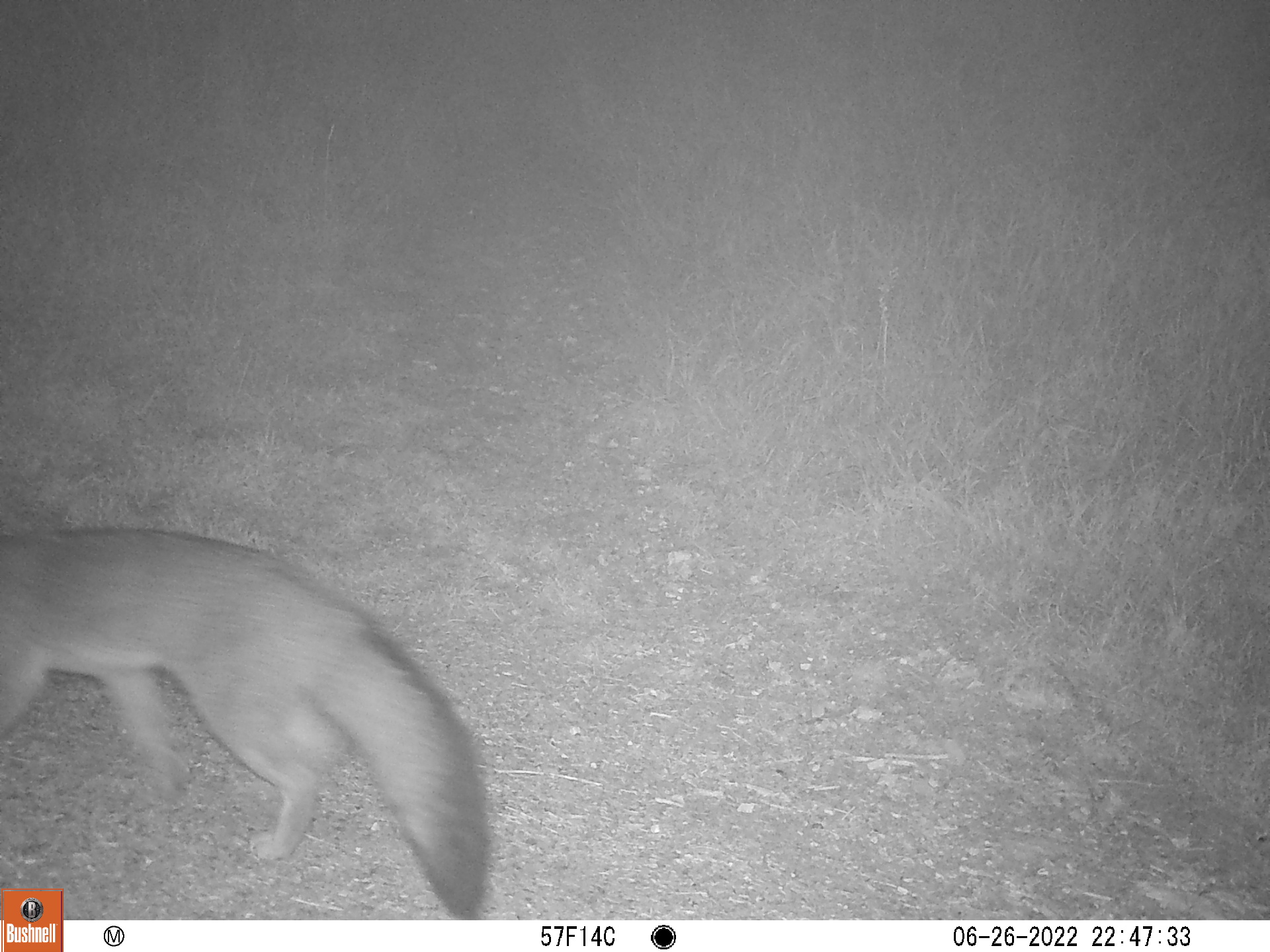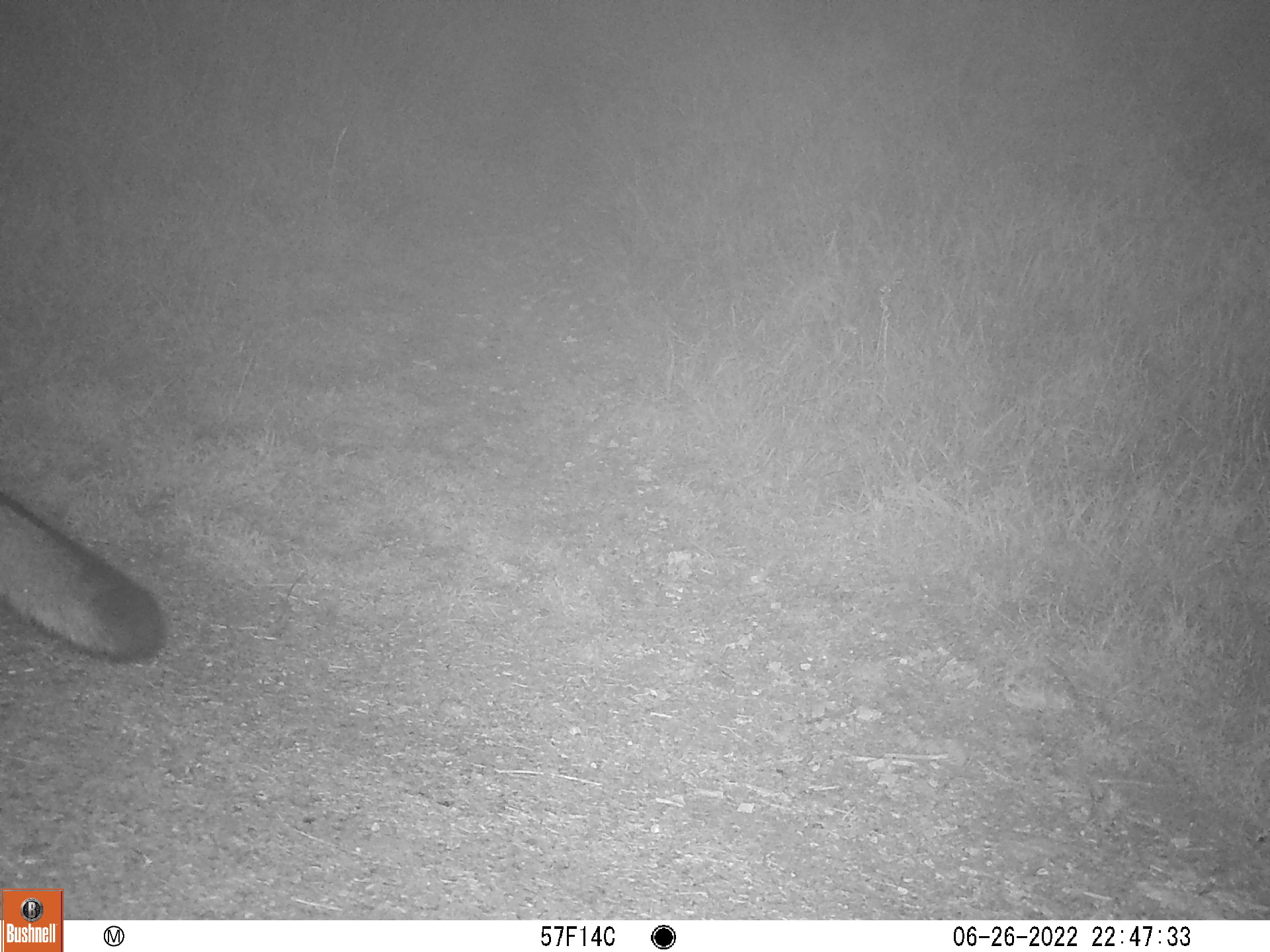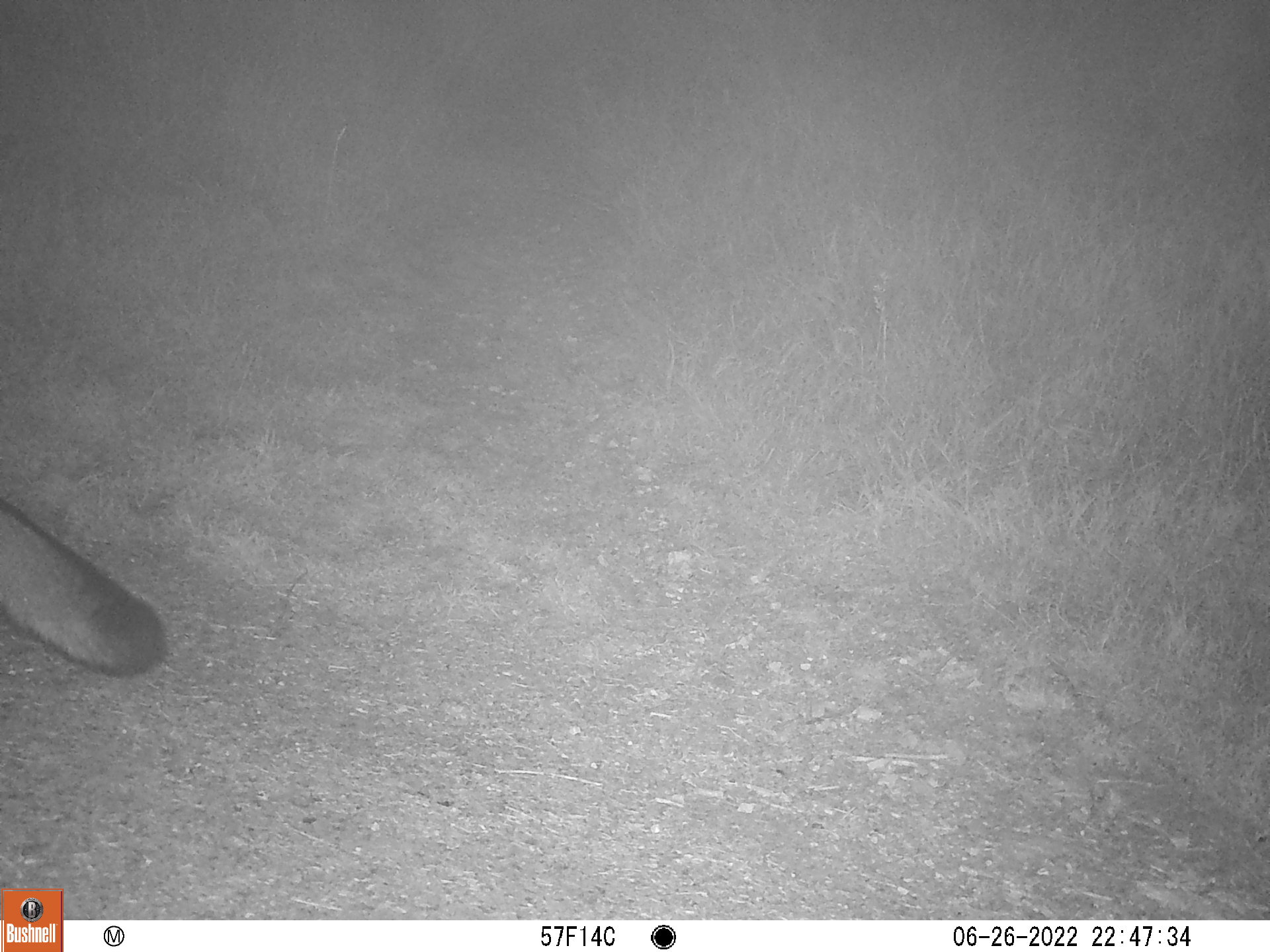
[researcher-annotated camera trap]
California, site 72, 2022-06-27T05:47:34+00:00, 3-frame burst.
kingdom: Animalia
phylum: Chordata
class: Mammalia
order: Carnivora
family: Canidae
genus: Urocyon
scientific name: Urocyon cinereoargenteus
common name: gray fox